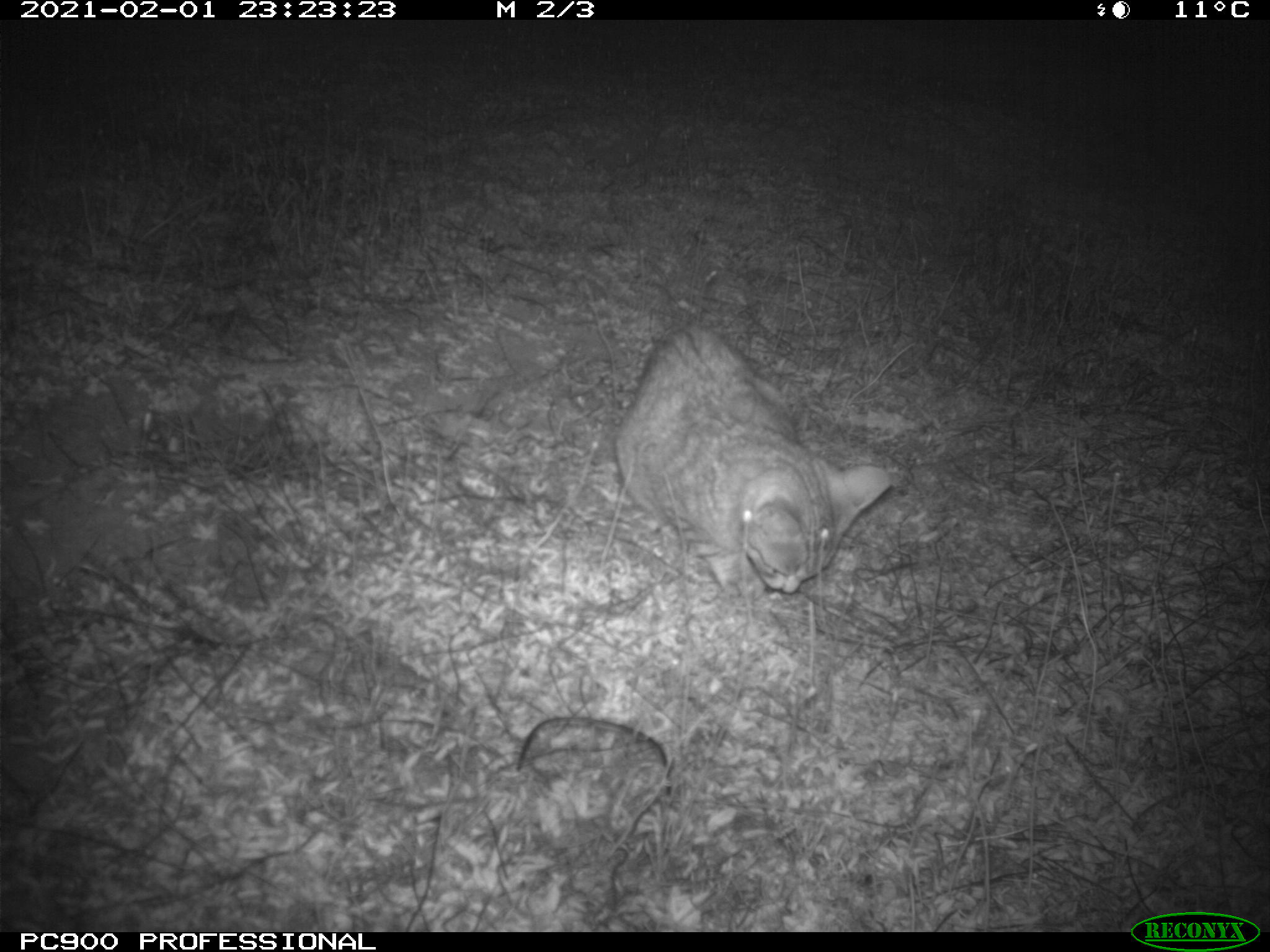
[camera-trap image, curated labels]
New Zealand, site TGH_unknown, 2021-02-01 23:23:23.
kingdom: Animalia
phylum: Chordata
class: Mammalia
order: Carnivora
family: Felidae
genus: Felis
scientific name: Felis catus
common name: domestic cat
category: cat